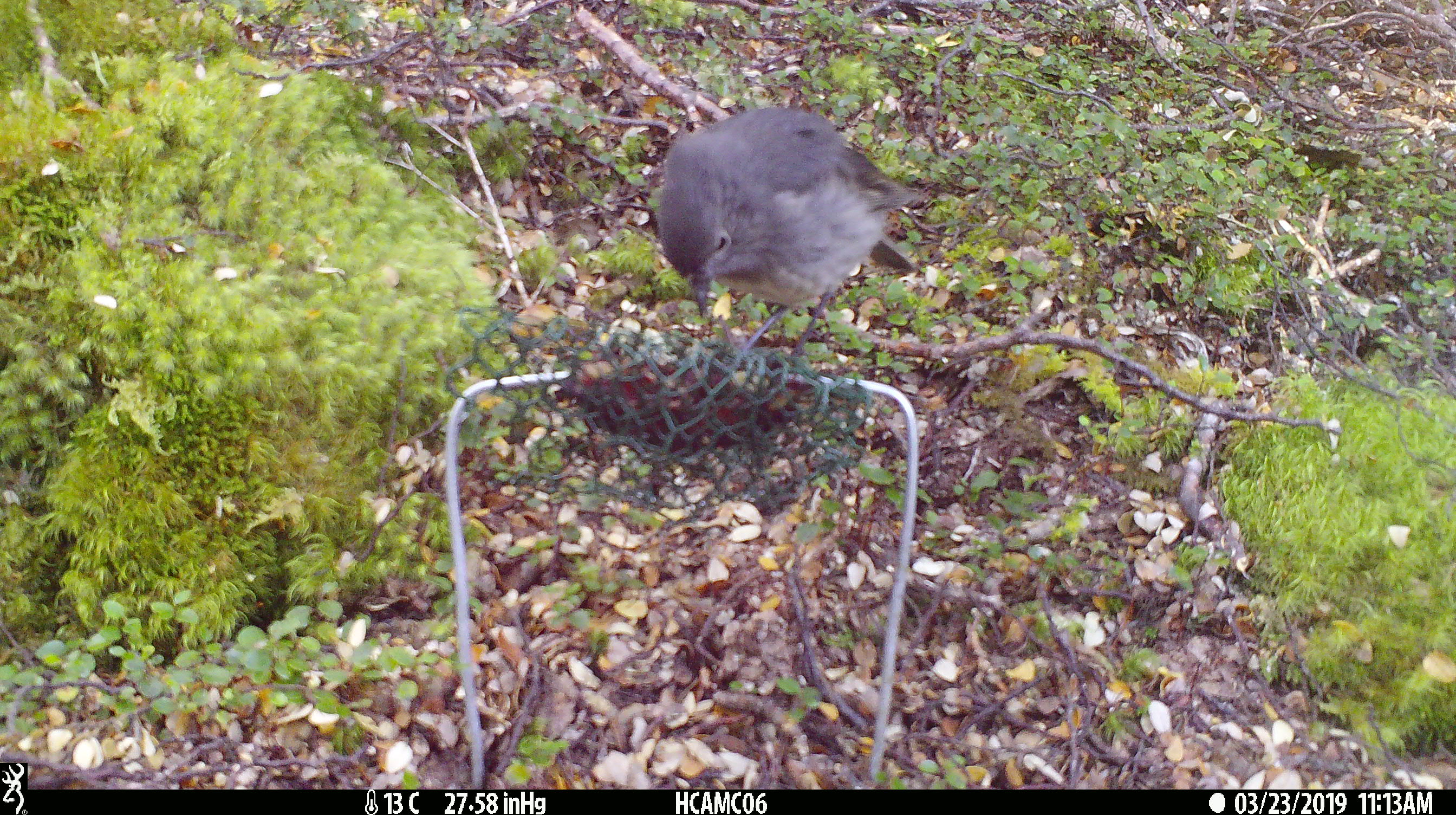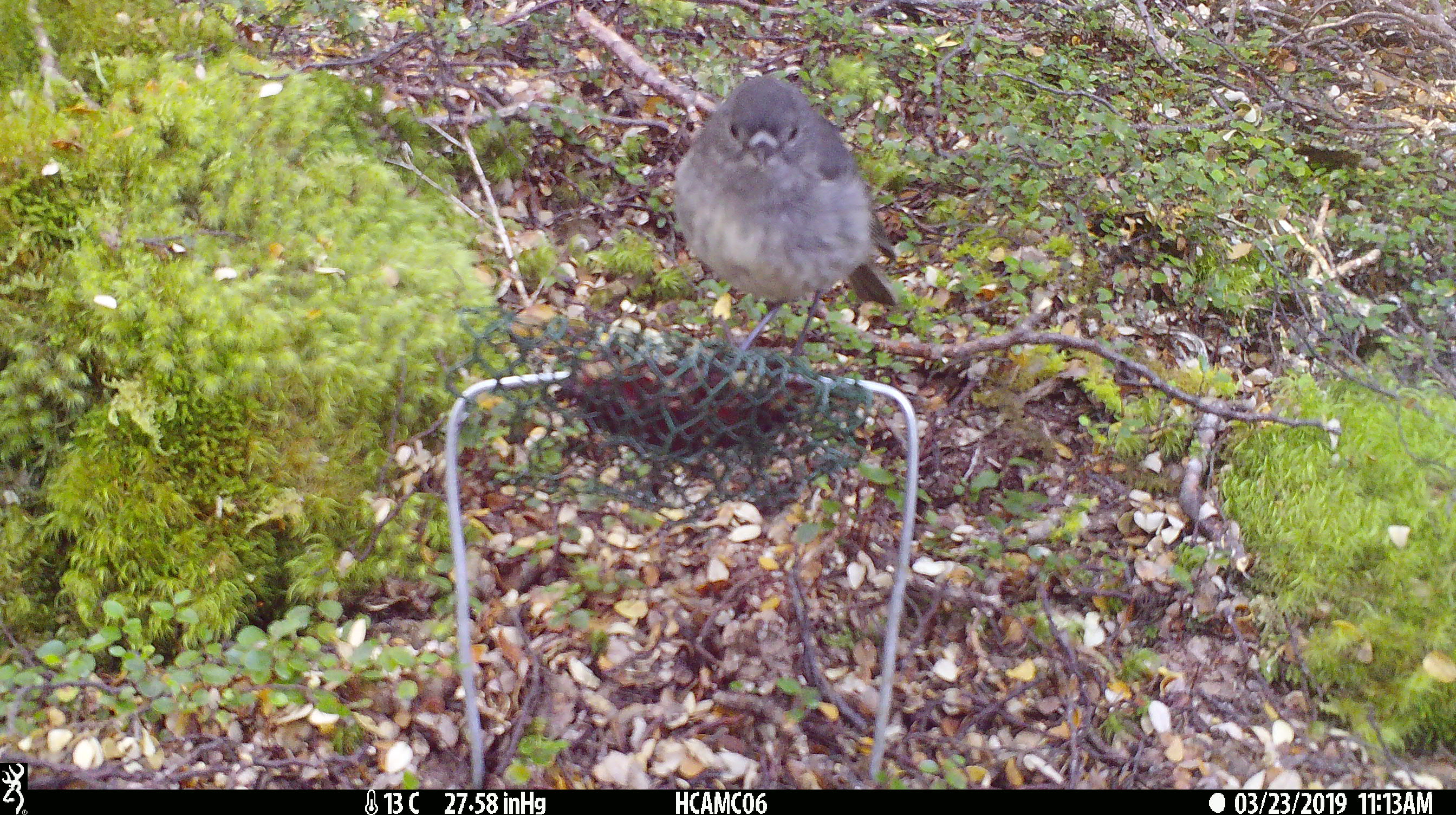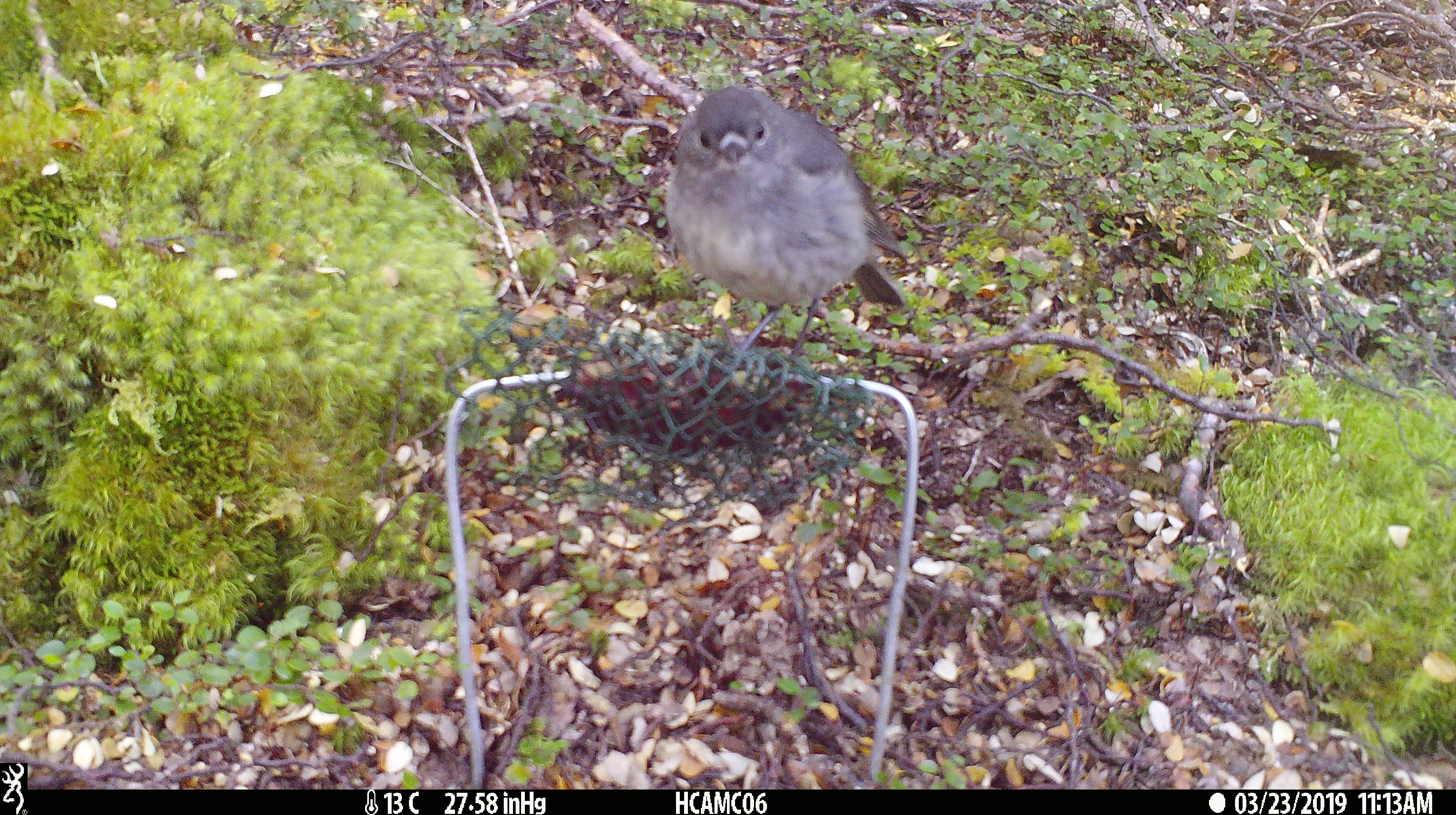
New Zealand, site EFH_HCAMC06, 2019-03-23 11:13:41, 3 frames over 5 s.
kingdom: Animalia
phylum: Chordata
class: Aves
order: Passeriformes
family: Petroicidae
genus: Petroica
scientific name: Petroica australis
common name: new zealand robin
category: robin